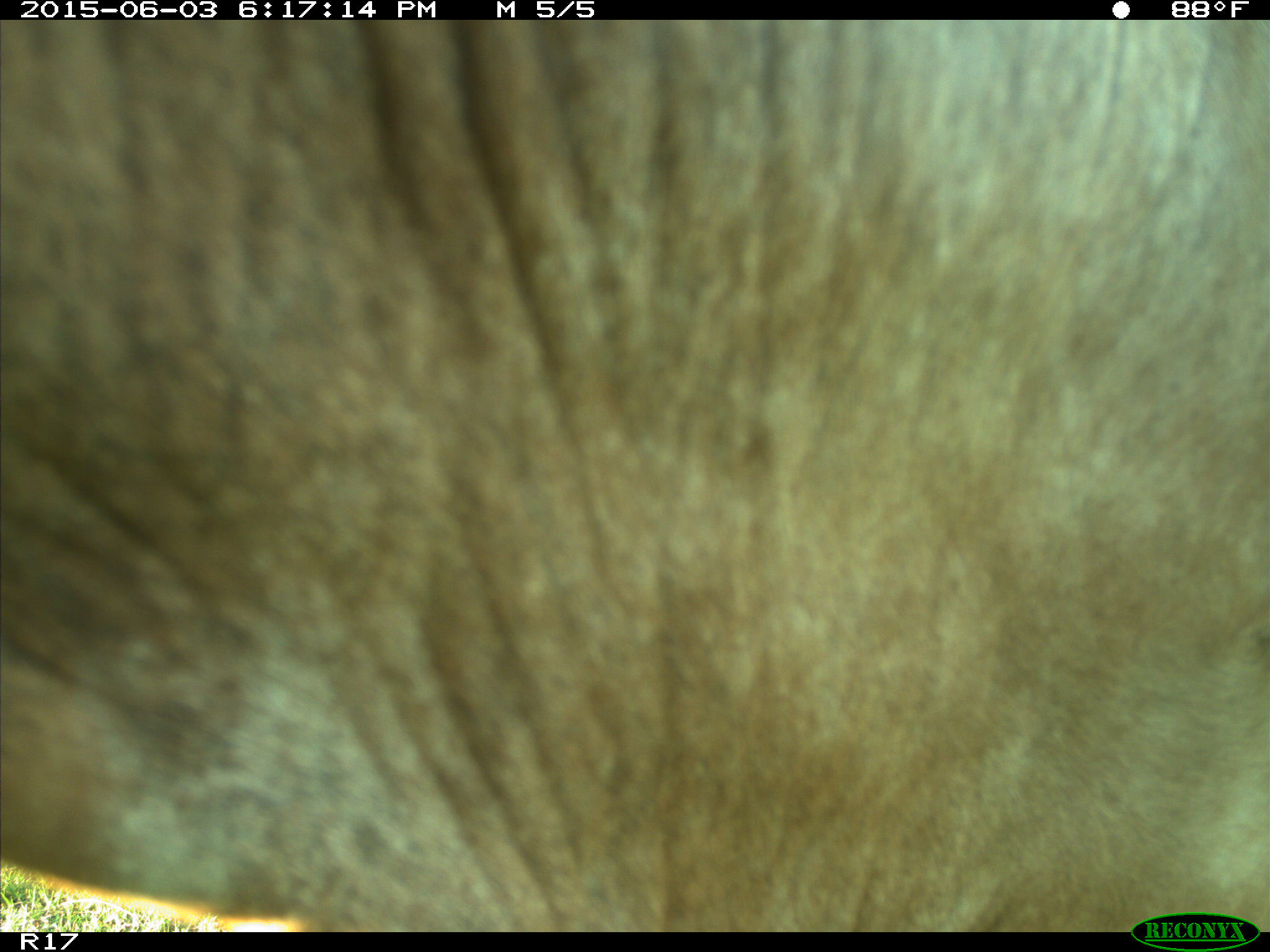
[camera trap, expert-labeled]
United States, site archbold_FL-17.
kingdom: Animalia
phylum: Chordata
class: Mammalia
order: Artiodactyla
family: Bovidae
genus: Bos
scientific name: Bos taurus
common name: domestic cow